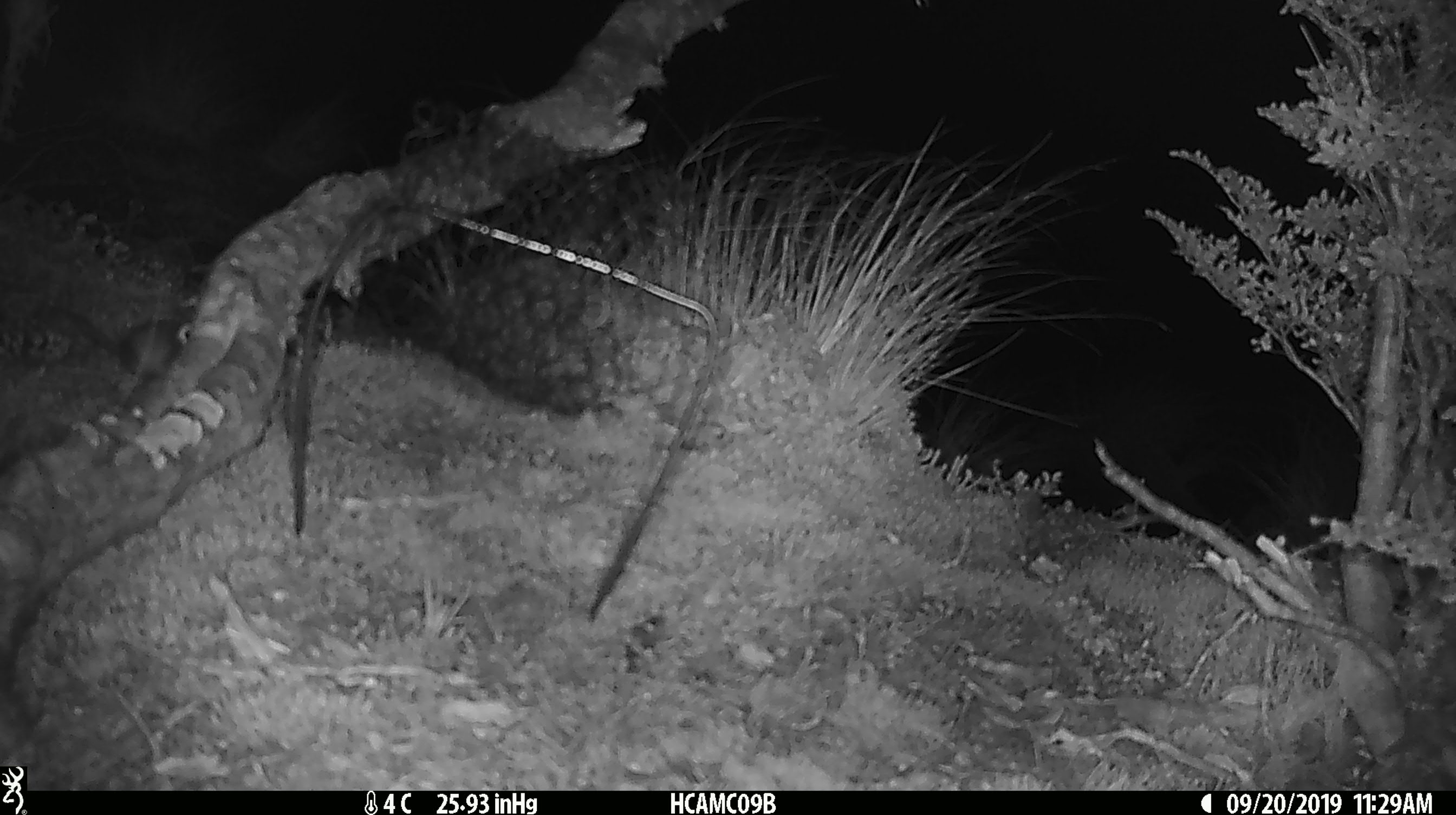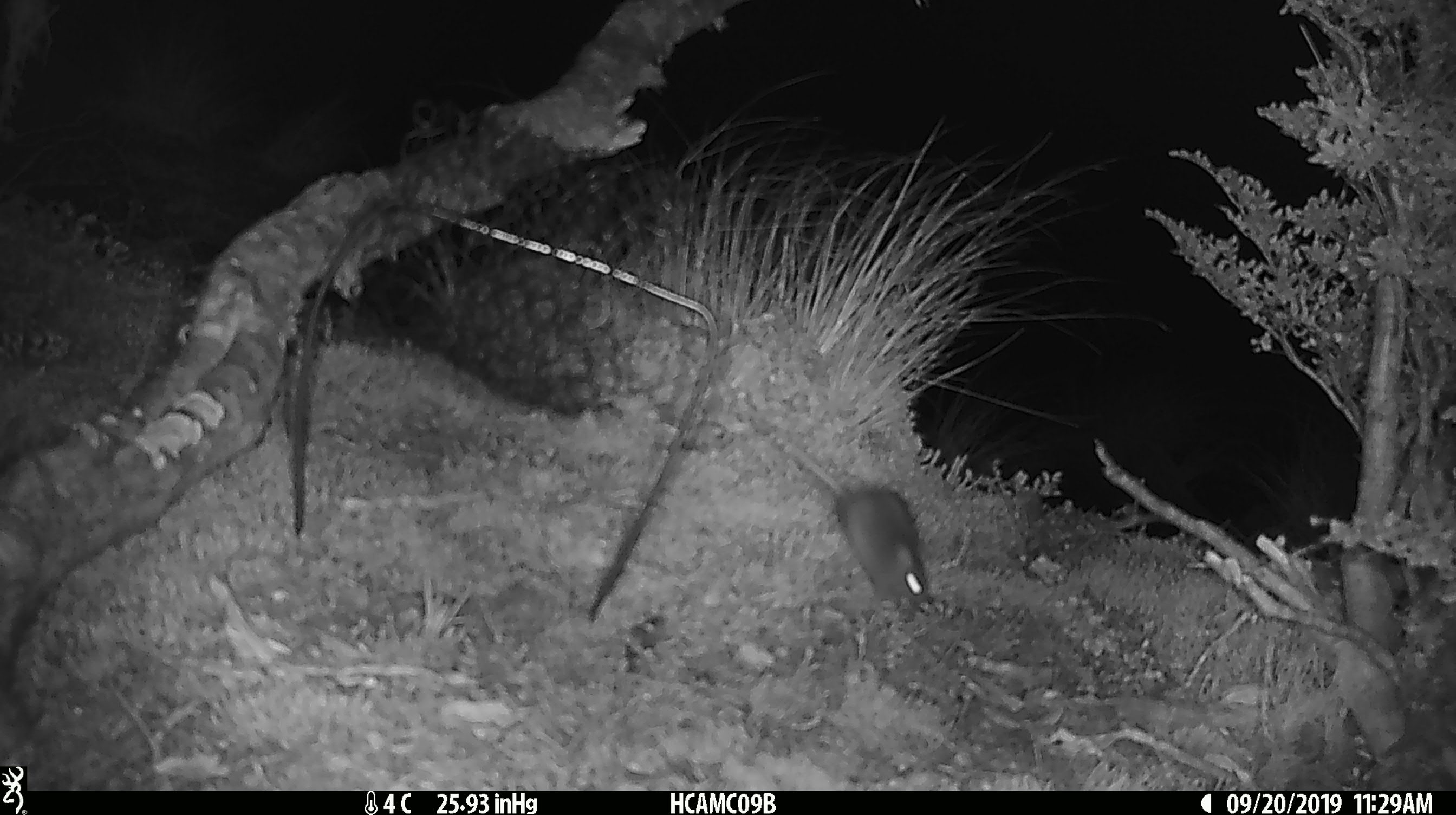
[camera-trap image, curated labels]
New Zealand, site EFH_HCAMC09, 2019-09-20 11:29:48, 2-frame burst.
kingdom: Animalia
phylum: Chordata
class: Mammalia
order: Rodentia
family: Muridae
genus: Mus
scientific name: Mus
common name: mouse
Mouse (Mus).